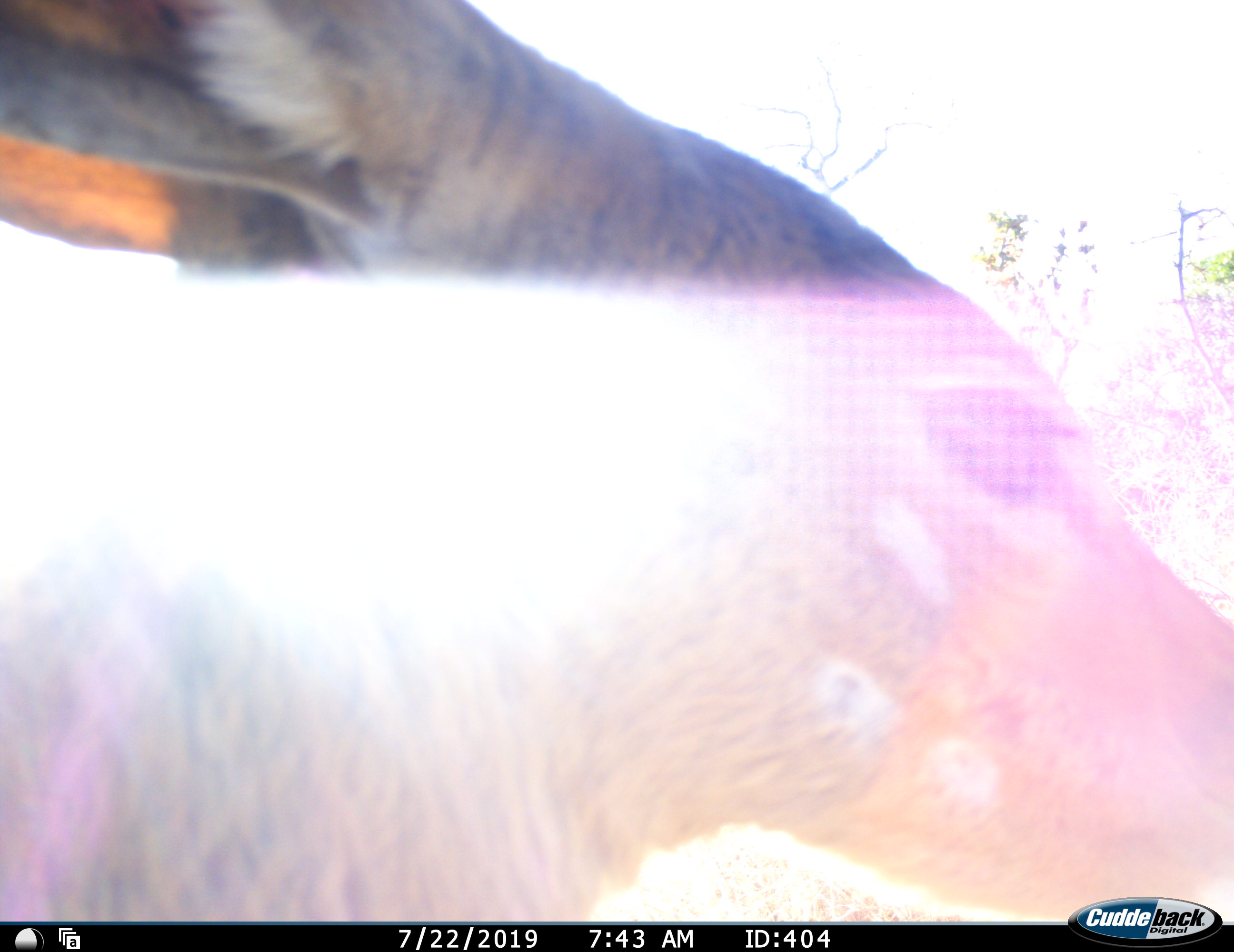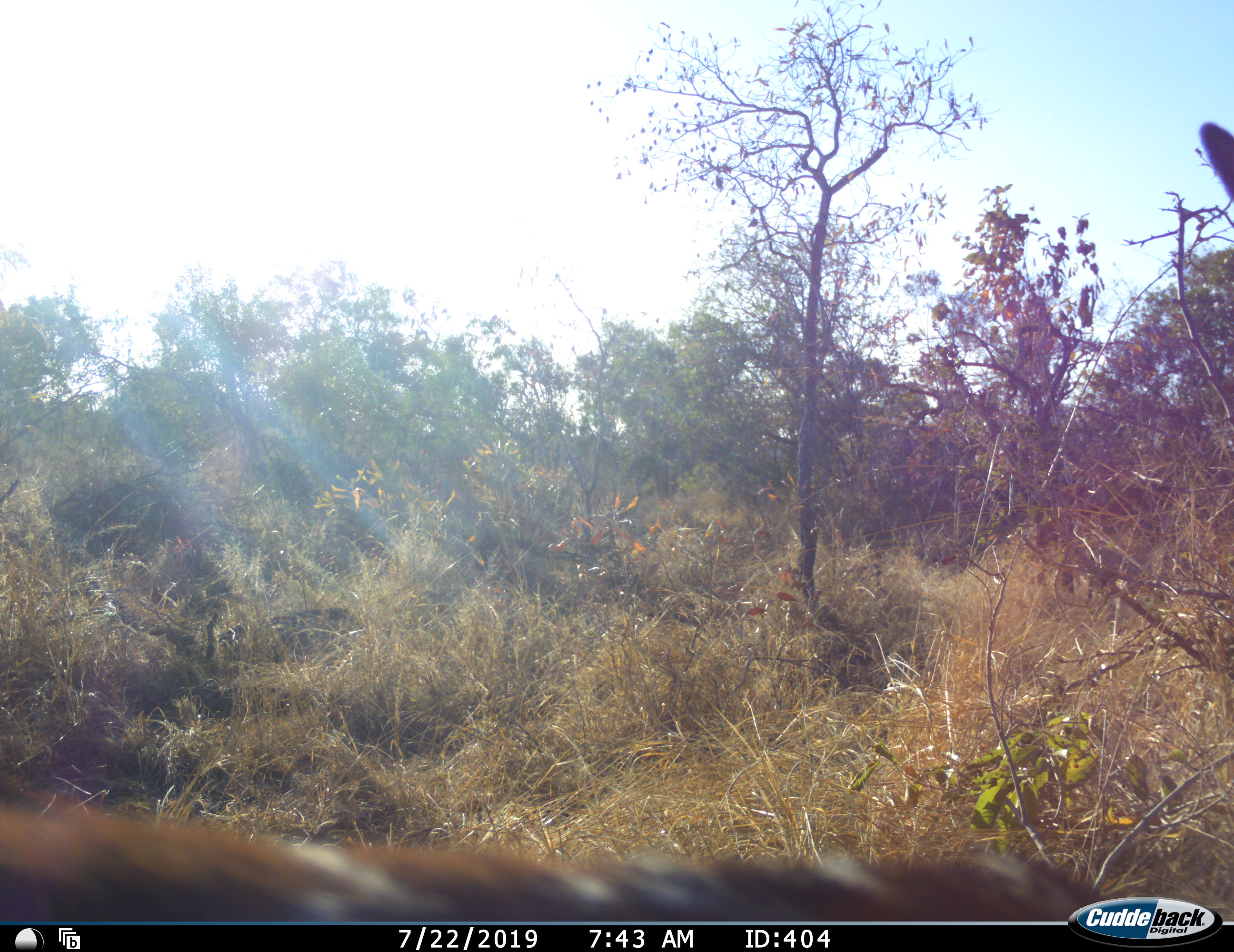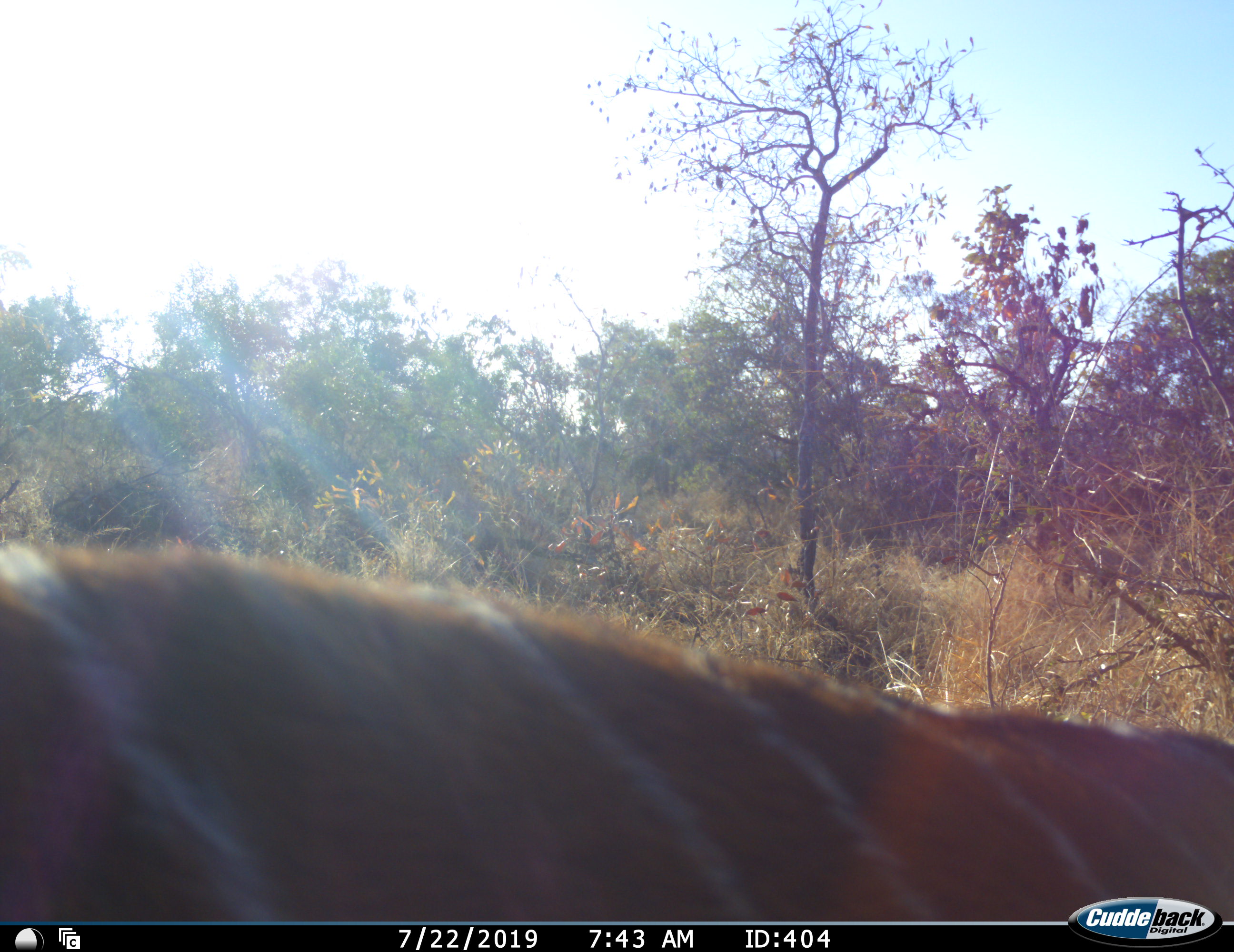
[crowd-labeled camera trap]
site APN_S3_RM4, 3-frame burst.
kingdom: Animalia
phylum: Chordata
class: Mammalia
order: Artiodactyla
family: Bovidae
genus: Tragelaphus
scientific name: Tragelaphus angasii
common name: nyala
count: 1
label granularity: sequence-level